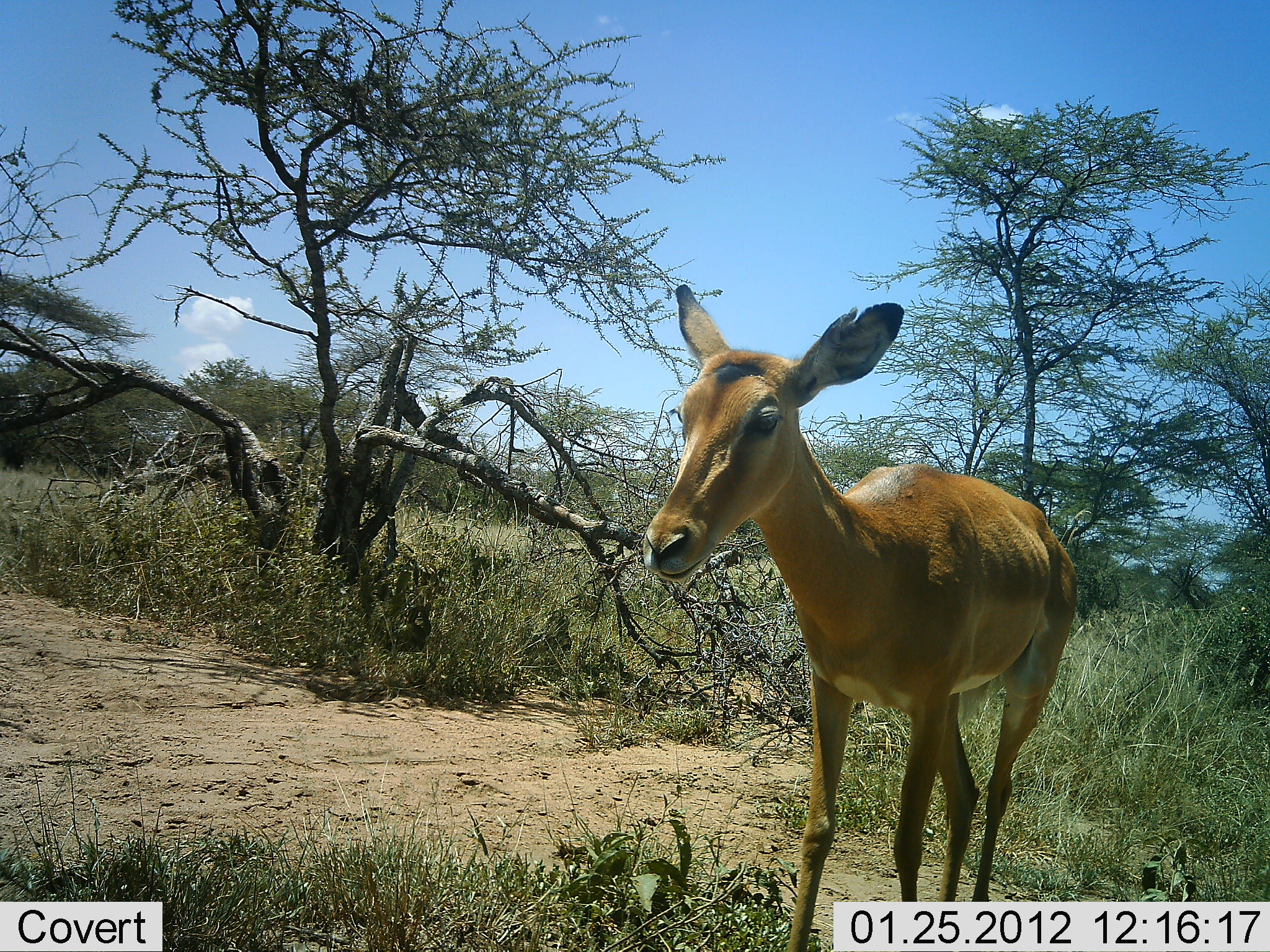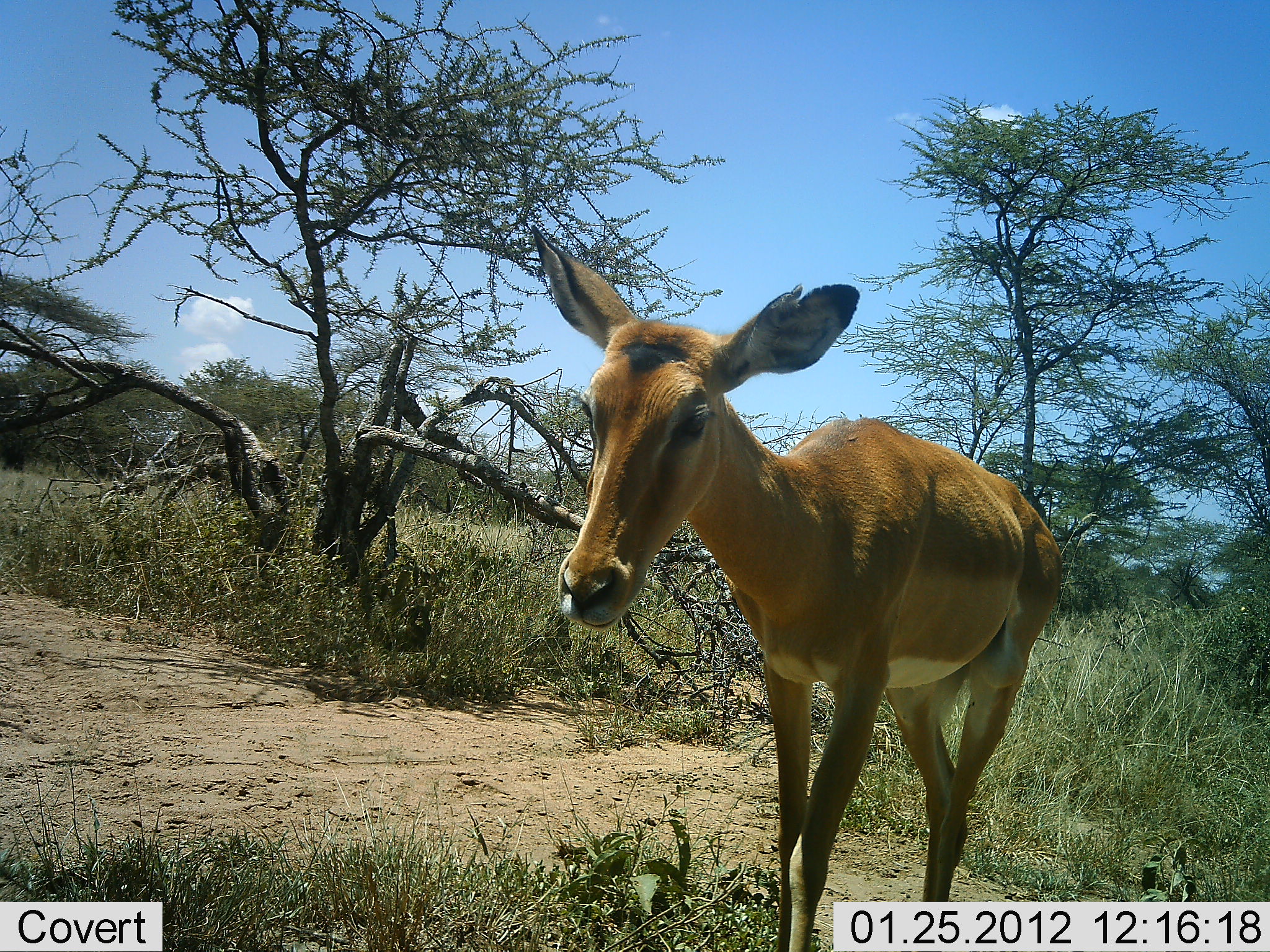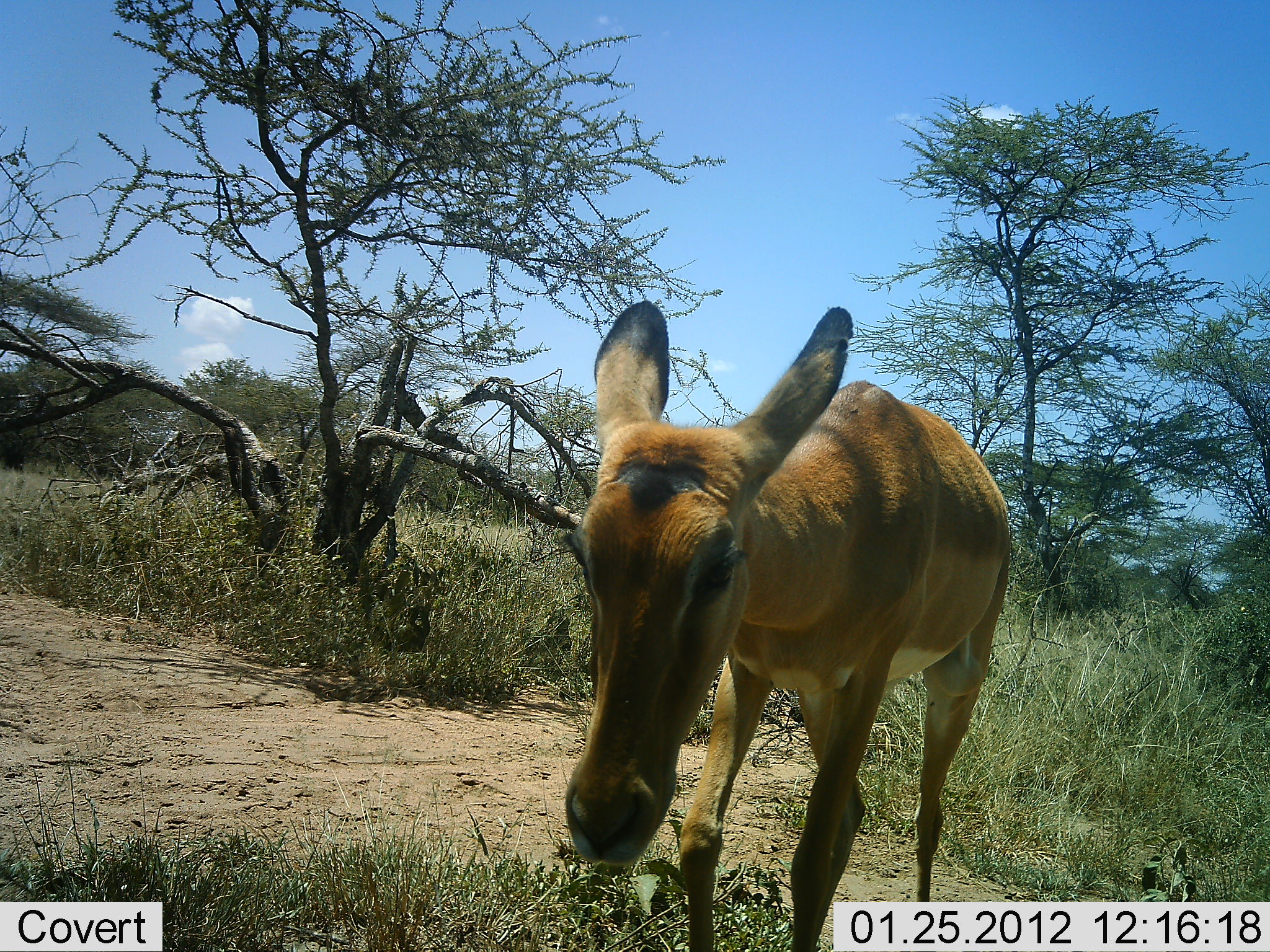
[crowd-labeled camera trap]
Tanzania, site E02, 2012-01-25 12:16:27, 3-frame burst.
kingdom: Animalia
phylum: Chordata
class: Mammalia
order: Artiodactyla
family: Bovidae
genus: Aepyceros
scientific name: Aepyceros melampus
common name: impala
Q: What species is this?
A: Impala (Aepyceros melampus).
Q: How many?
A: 1.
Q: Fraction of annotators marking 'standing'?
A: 32%.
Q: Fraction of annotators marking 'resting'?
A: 0%.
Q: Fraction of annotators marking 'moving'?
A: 74%.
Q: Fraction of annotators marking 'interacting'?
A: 0%.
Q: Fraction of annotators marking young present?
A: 5%.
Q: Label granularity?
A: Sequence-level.